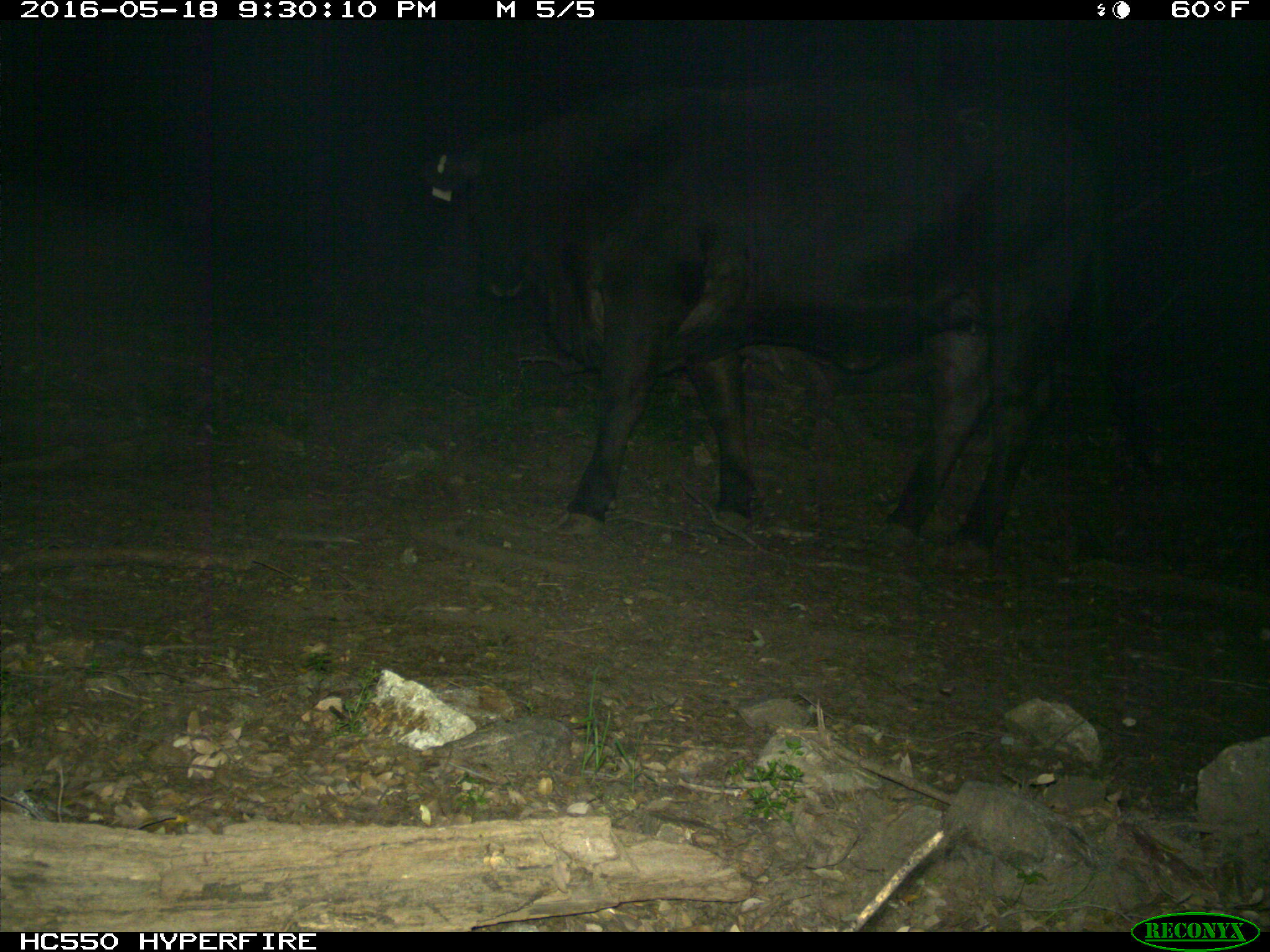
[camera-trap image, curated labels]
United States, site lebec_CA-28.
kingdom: Animalia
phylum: Chordata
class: Mammalia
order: Artiodactyla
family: Bovidae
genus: Bos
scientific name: Bos taurus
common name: domestic cow